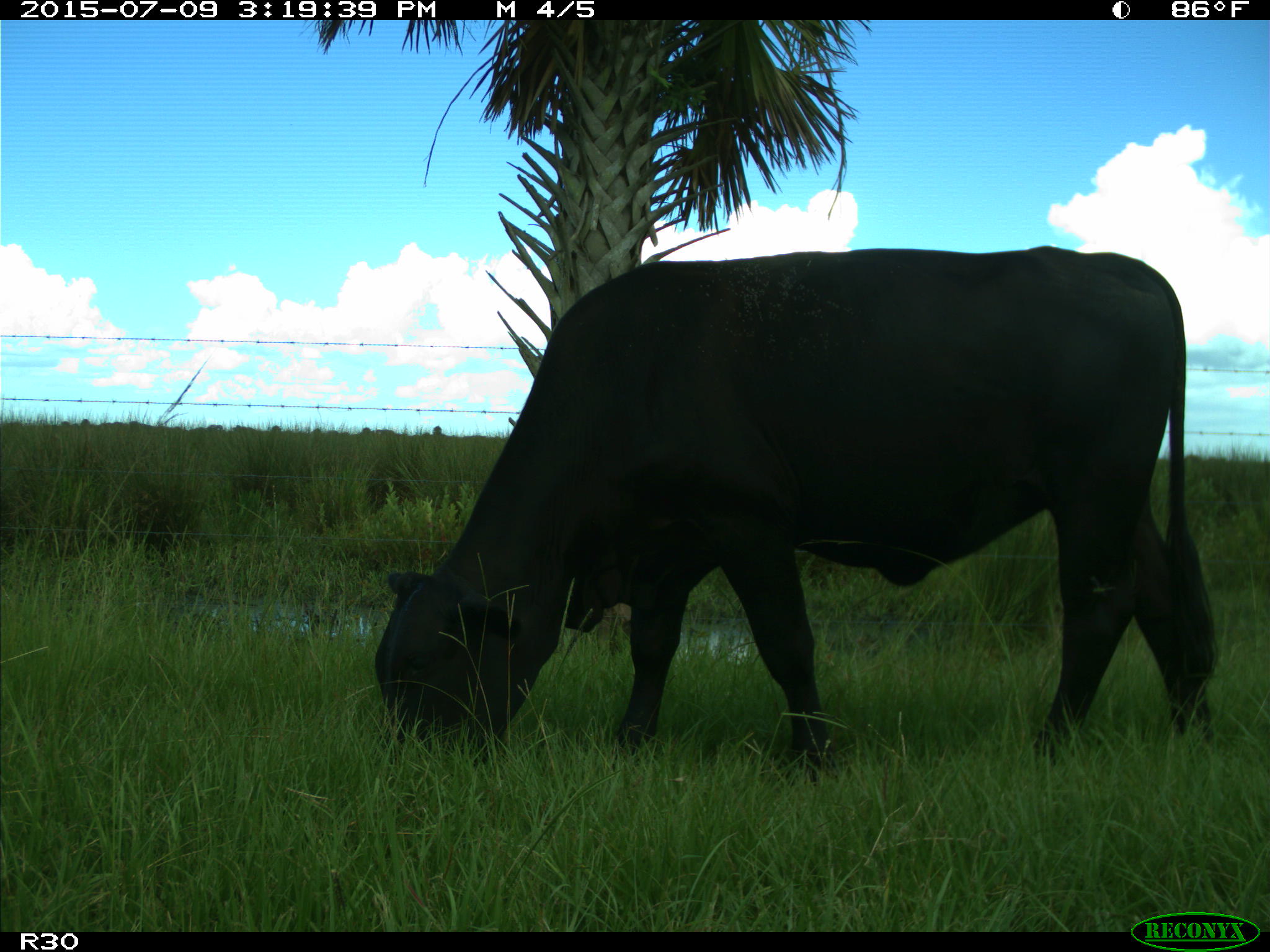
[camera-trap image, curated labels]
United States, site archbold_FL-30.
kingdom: Animalia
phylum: Chordata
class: Mammalia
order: Artiodactyla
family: Bovidae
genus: Bos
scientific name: Bos taurus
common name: domestic cow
Bos taurus (domestic cow).